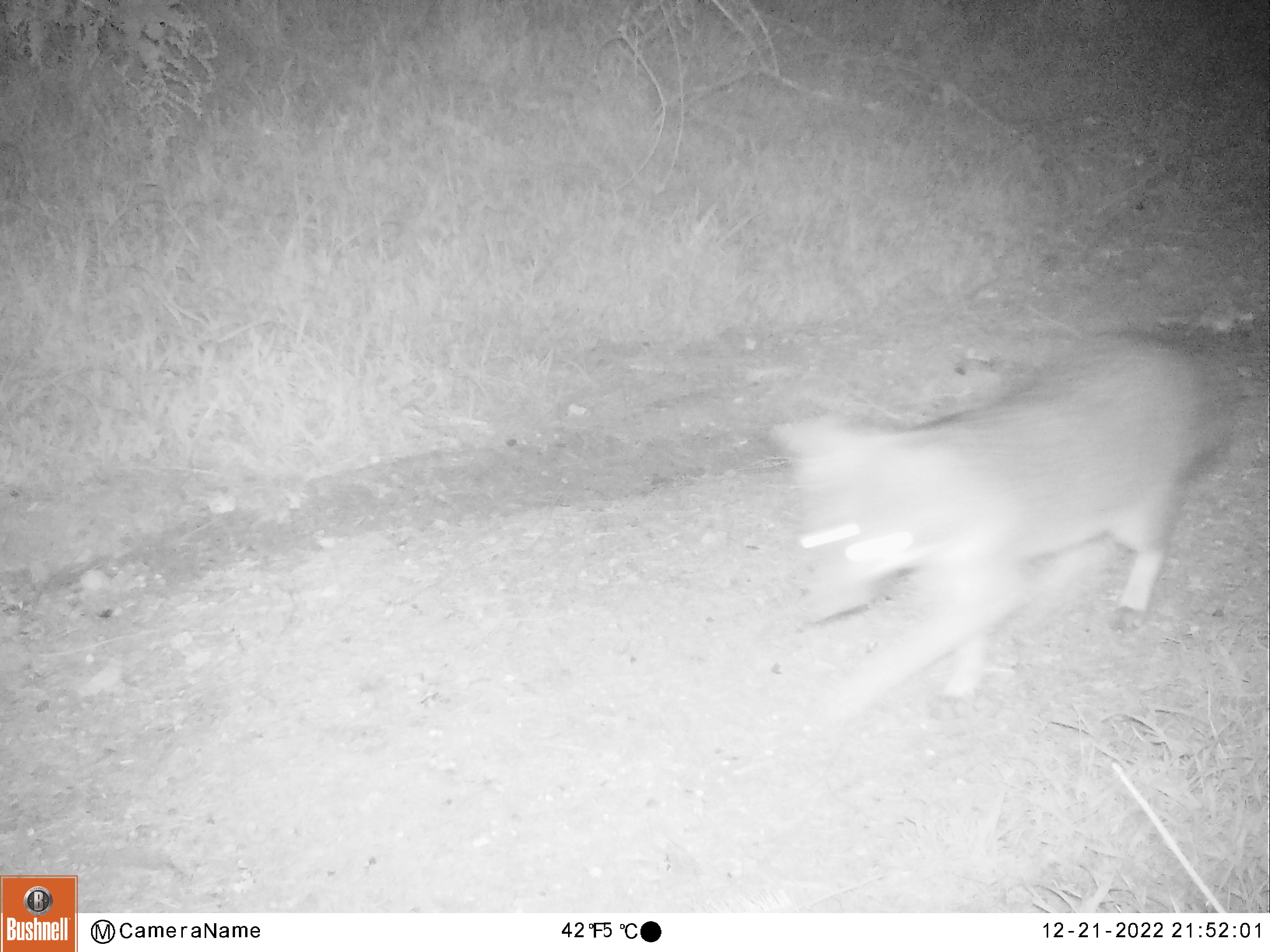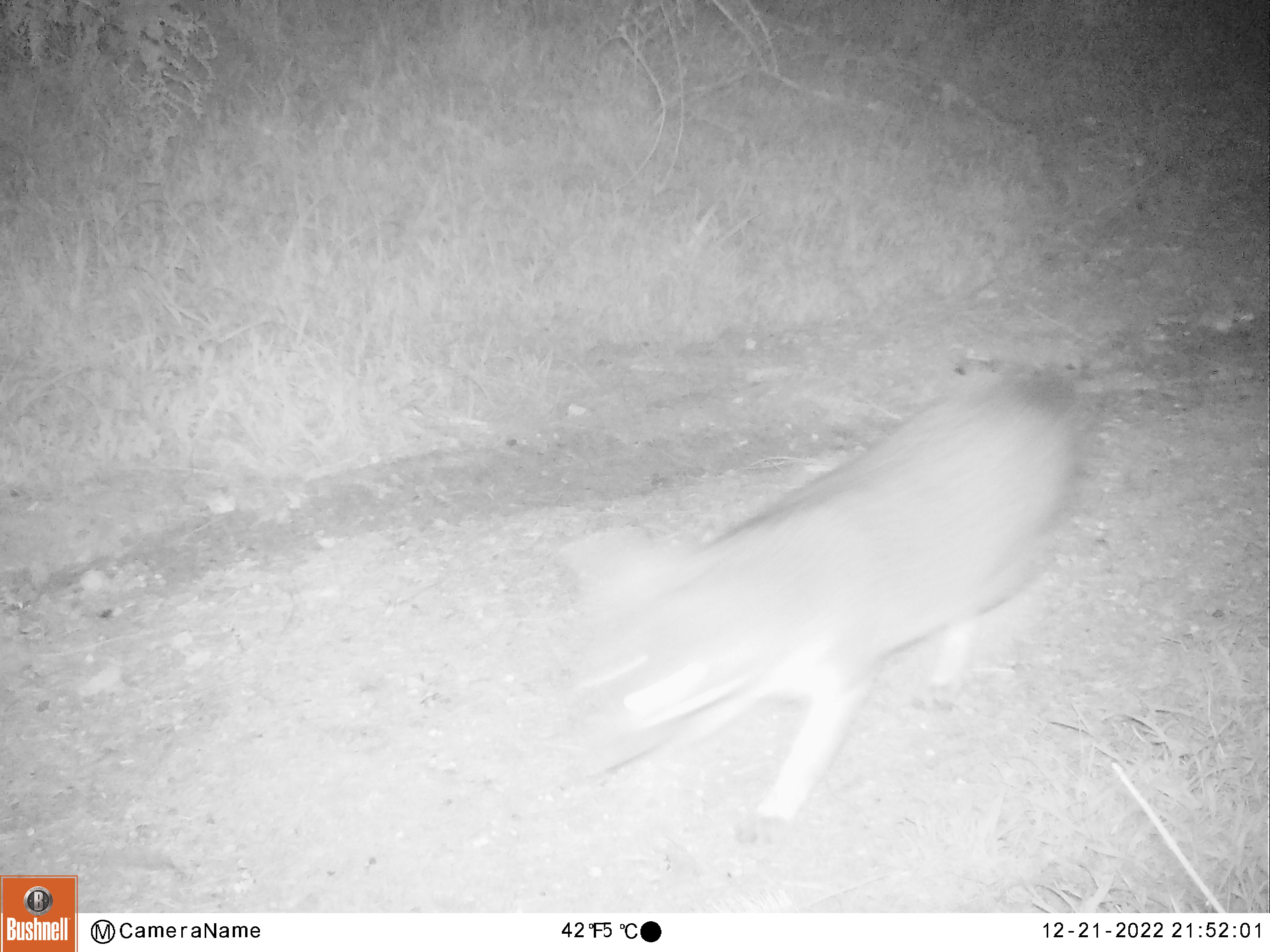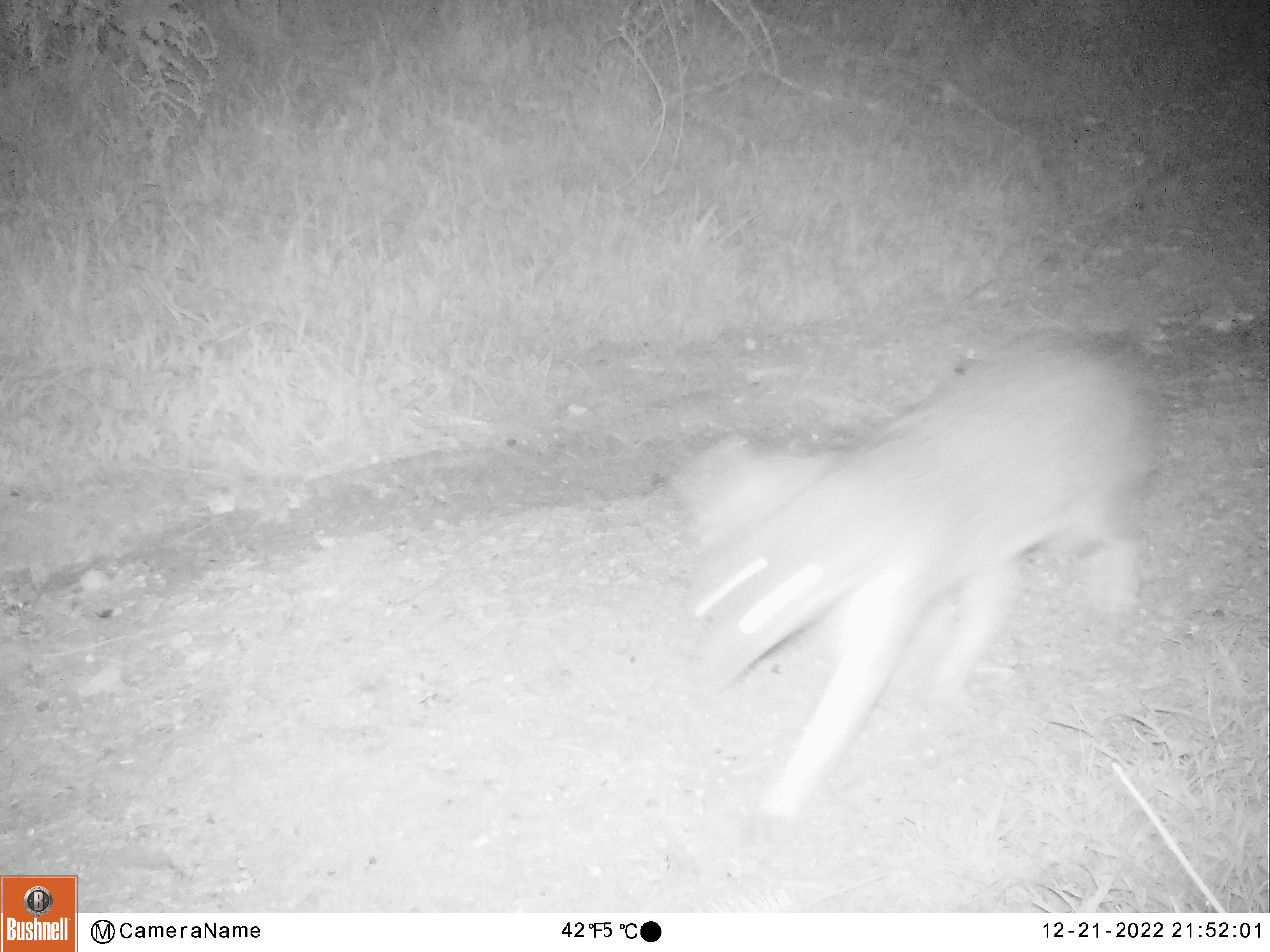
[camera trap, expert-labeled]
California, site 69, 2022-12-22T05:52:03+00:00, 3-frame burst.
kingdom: Animalia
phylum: Chordata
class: Mammalia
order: Carnivora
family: Canidae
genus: Urocyon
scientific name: Urocyon cinereoargenteus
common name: gray fox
Gray fox (Urocyon cinereoargenteus).